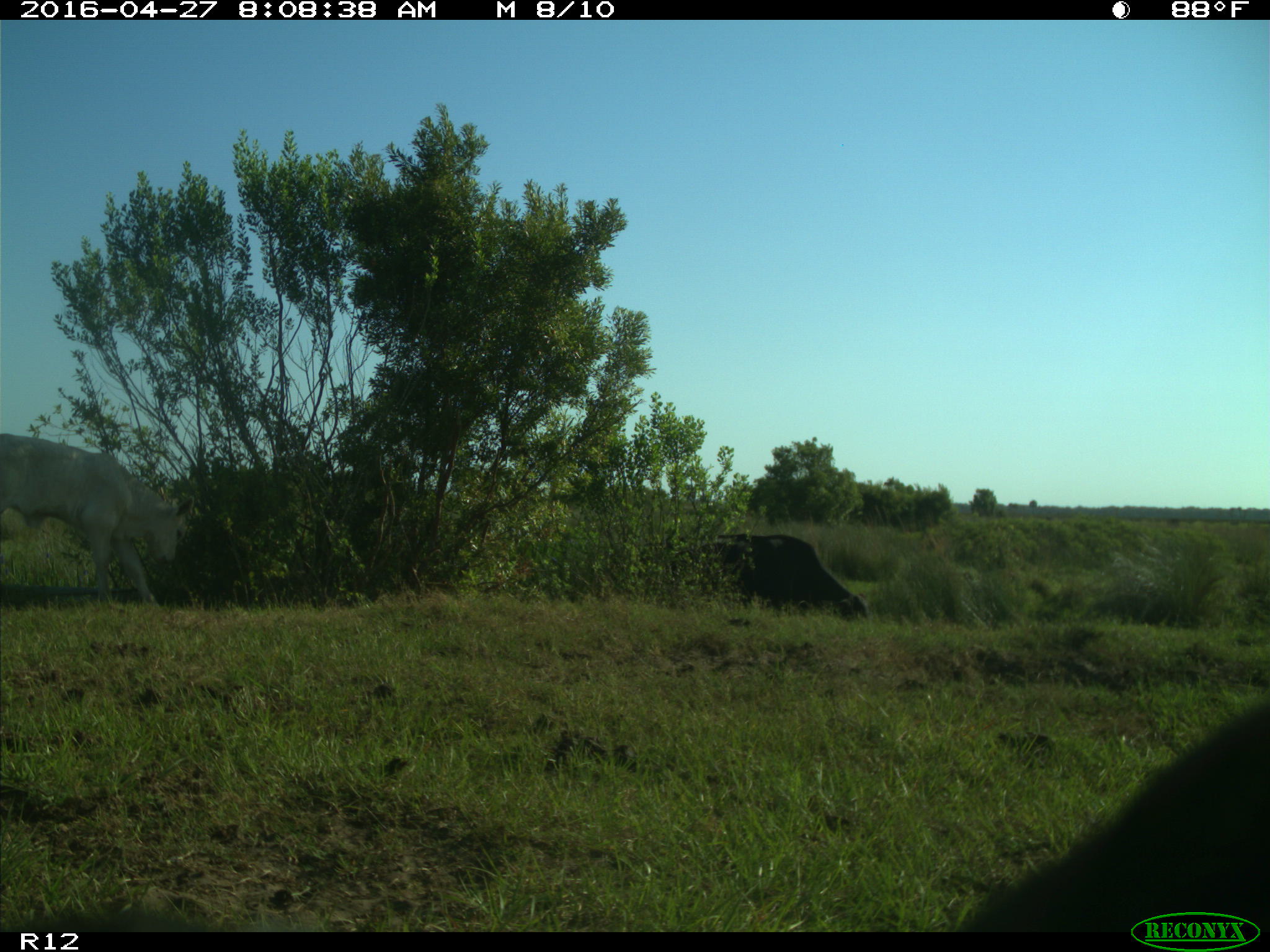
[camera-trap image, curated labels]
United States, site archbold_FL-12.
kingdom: Animalia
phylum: Chordata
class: Mammalia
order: Artiodactyla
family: Bovidae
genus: Bos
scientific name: Bos taurus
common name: domestic cow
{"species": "Bos taurus (domestic cow)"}